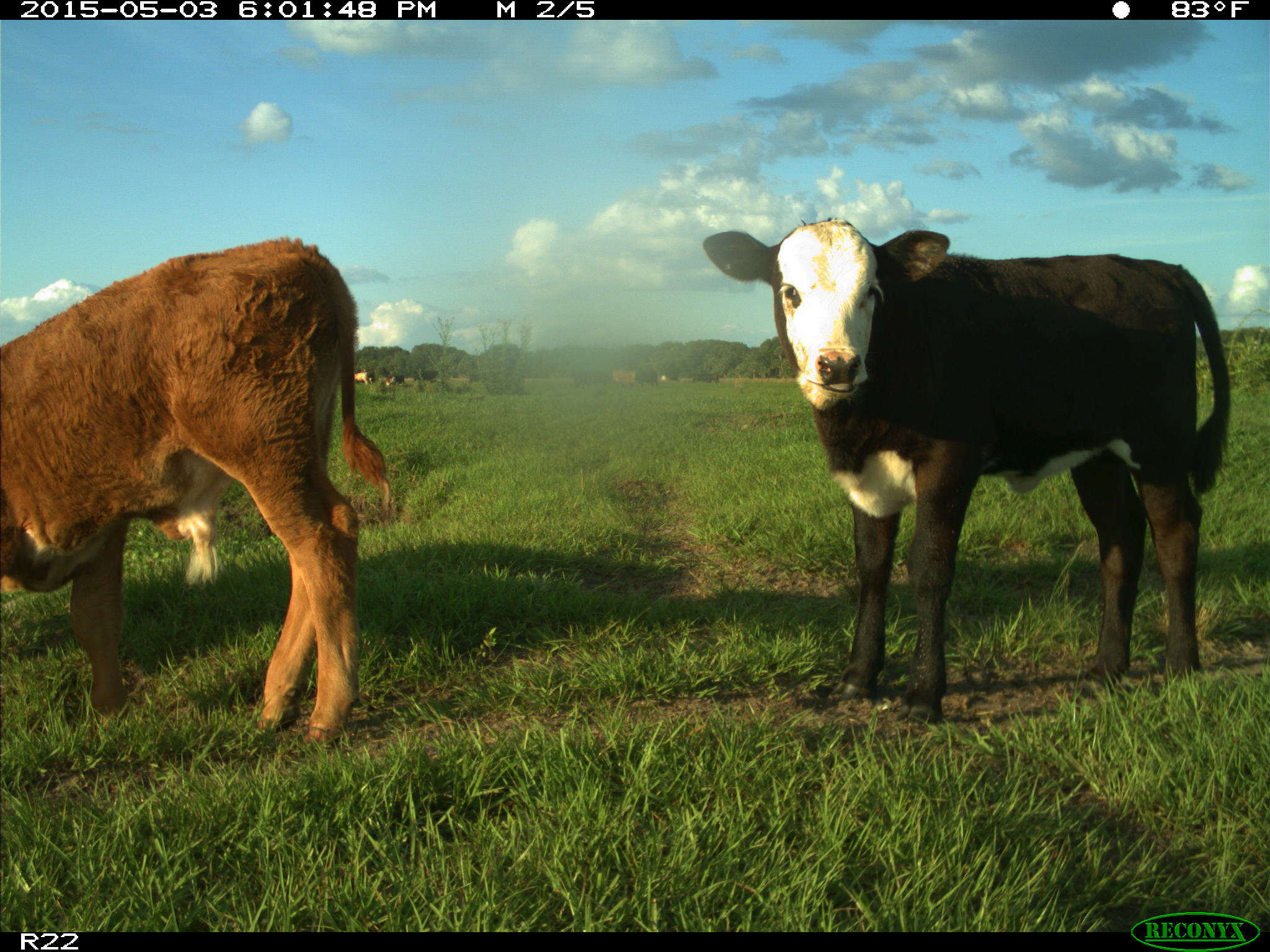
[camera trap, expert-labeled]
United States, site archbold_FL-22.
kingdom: Animalia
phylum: Chordata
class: Mammalia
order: Artiodactyla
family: Bovidae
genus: Bos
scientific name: Bos taurus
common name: domestic cow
Bos taurus (domestic cow).